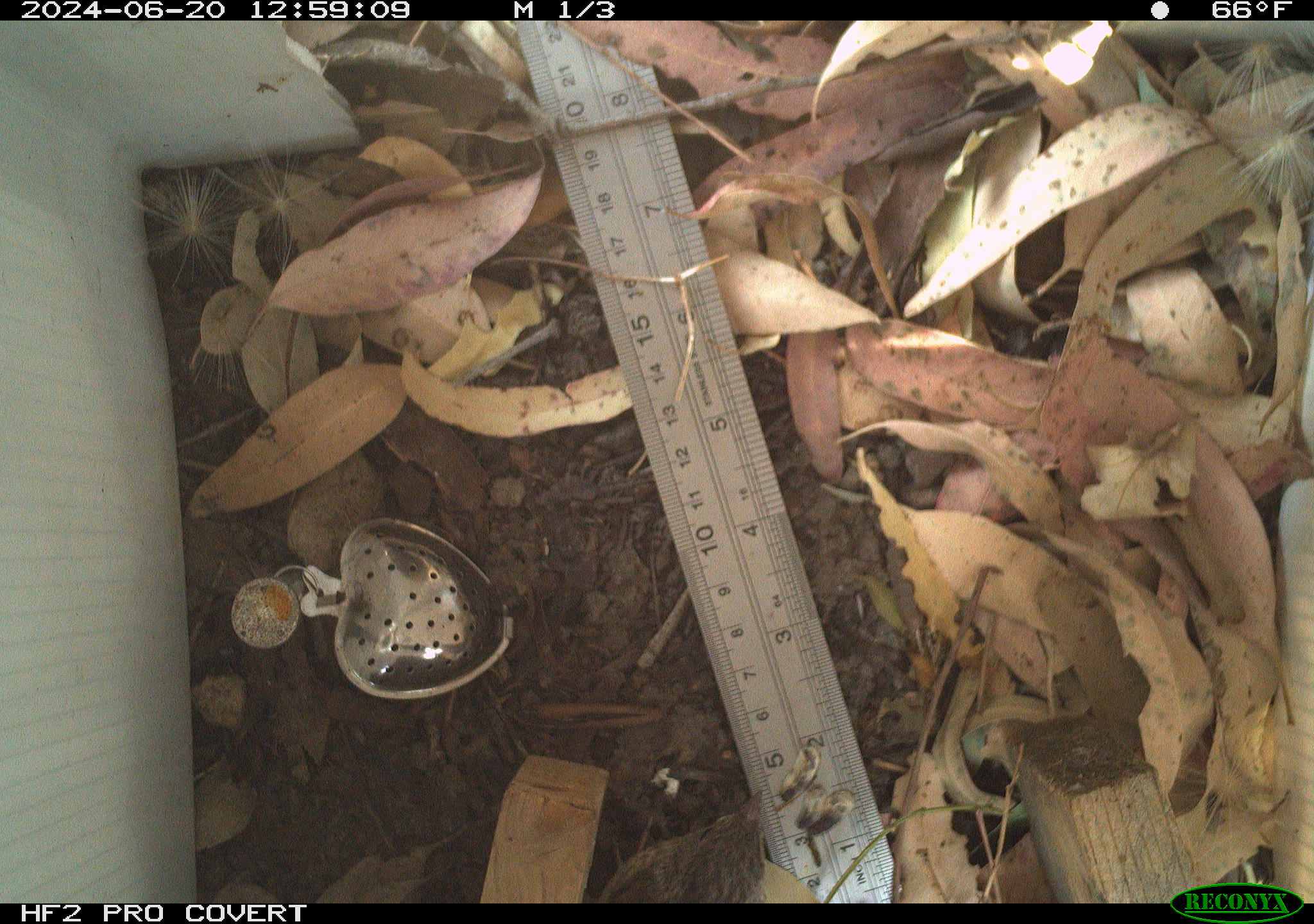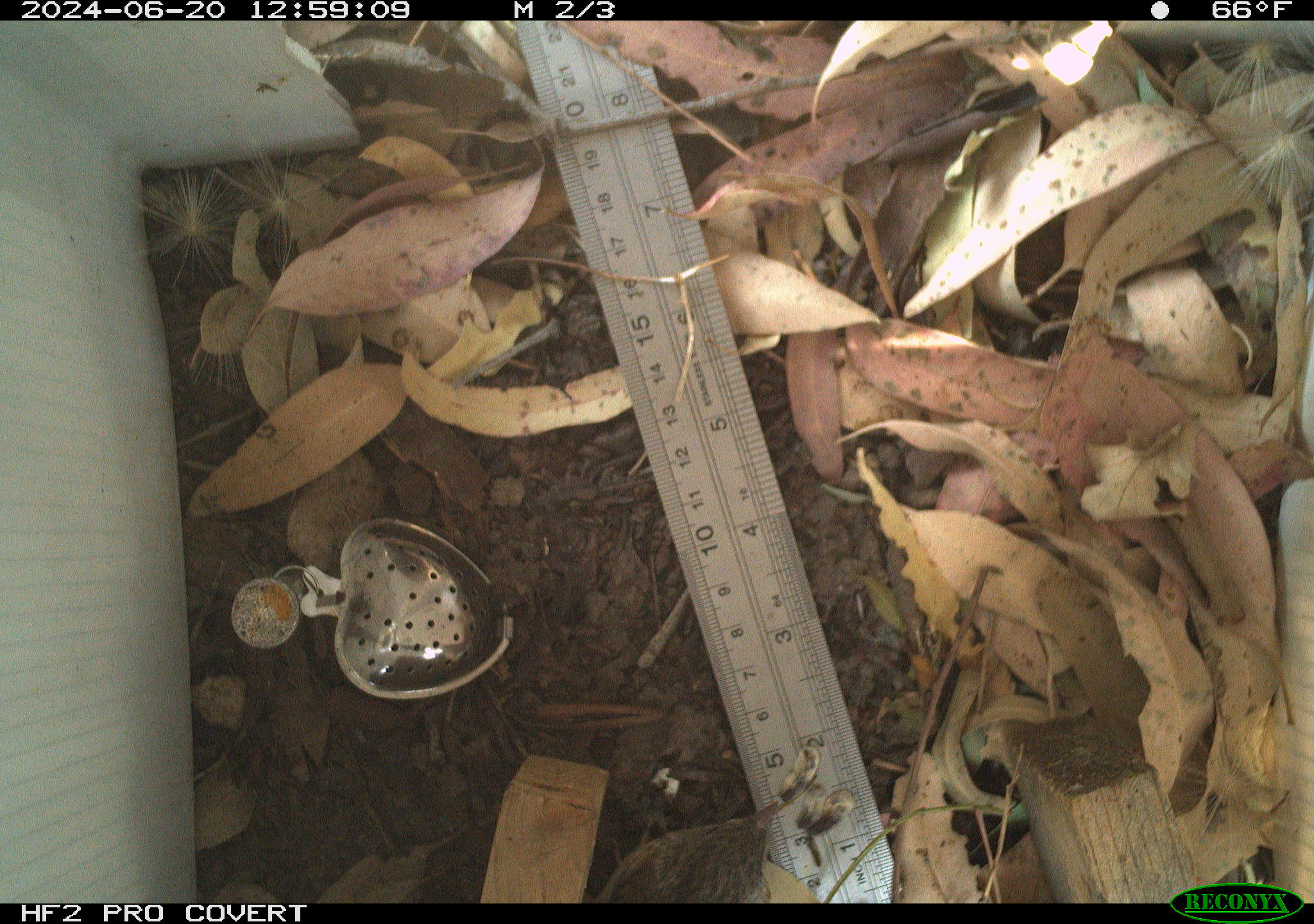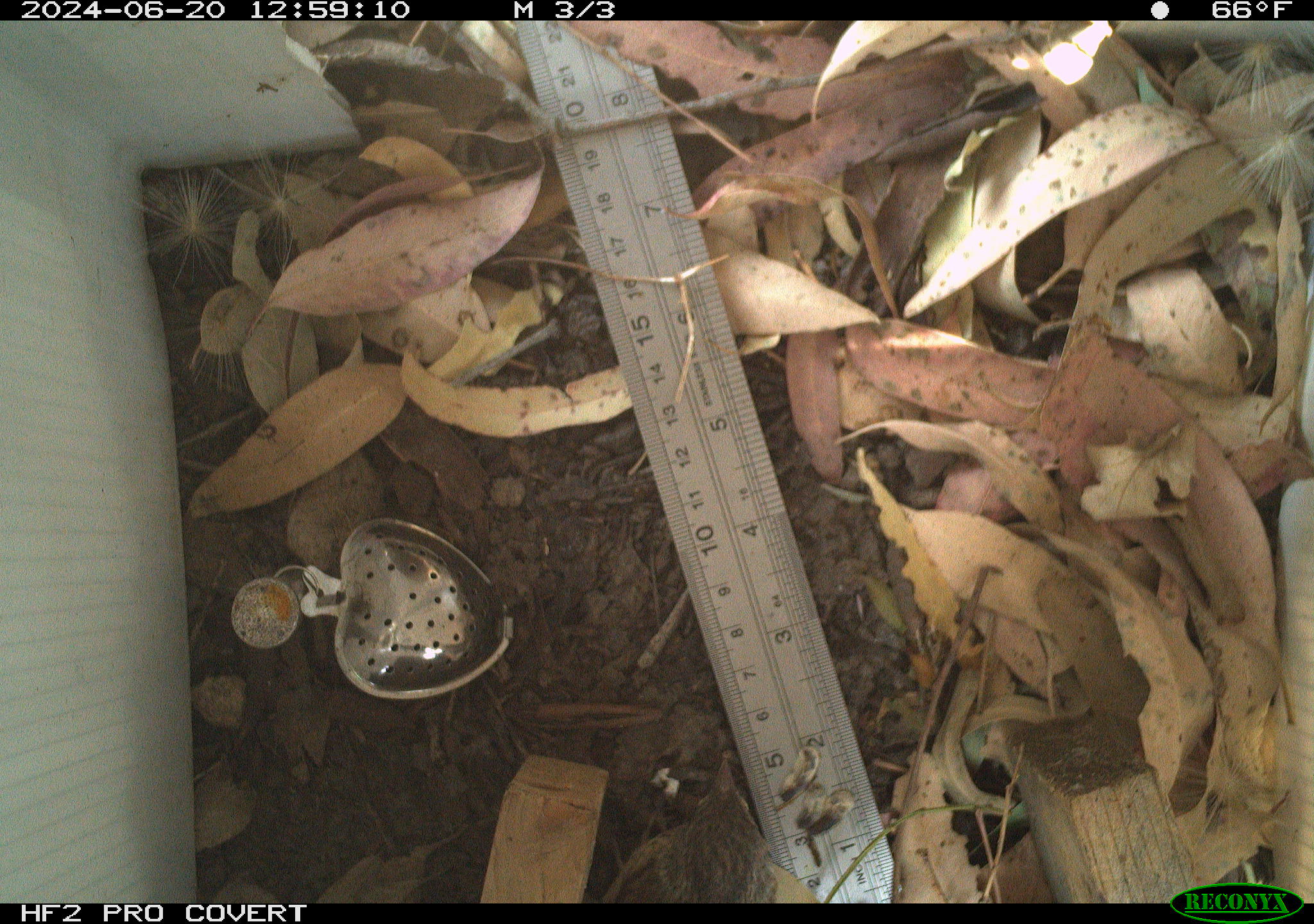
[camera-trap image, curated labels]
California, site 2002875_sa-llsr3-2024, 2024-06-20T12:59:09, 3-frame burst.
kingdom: Animalia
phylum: Chordata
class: Aves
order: Passeriformes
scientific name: Passeriformes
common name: passerines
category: passeriformes order